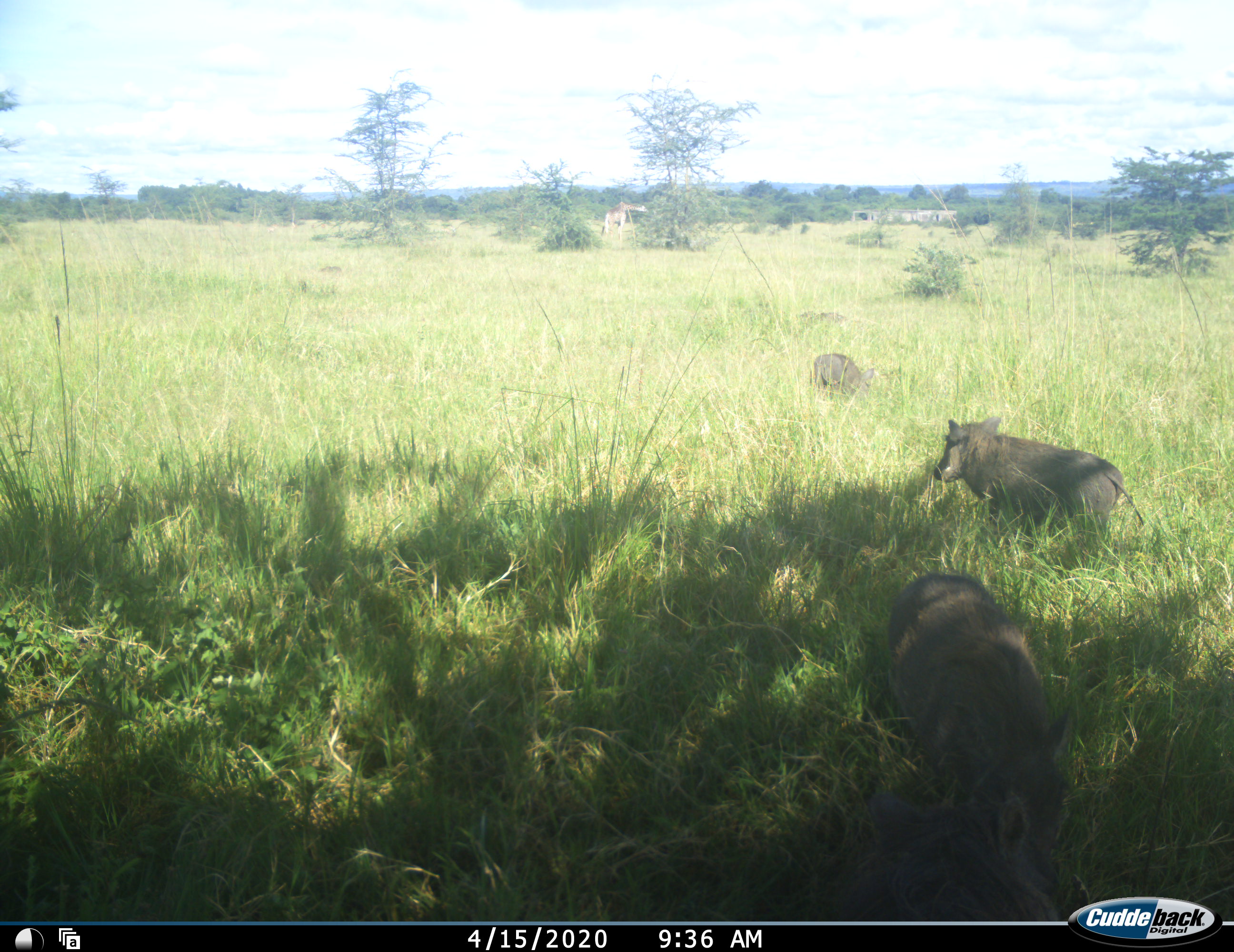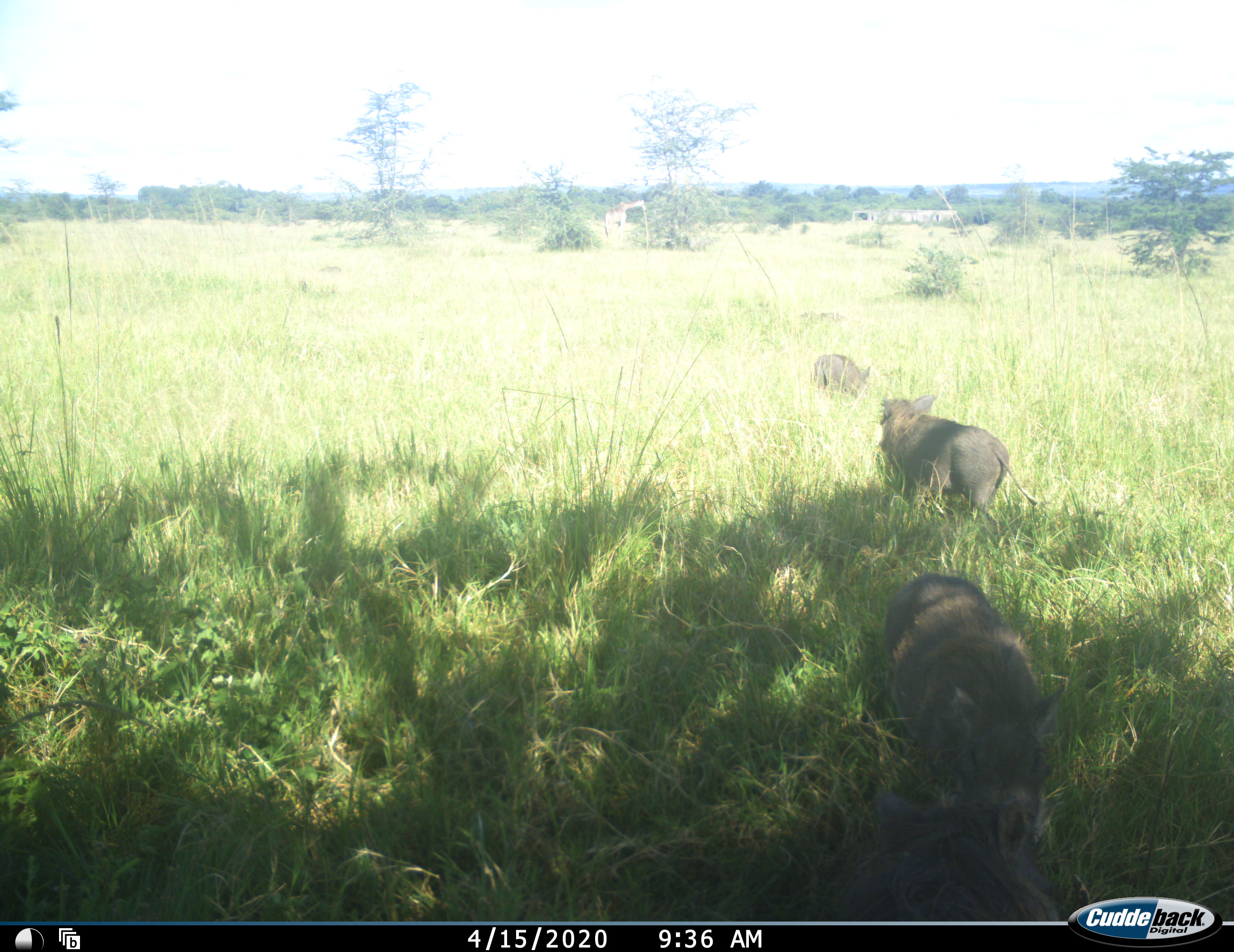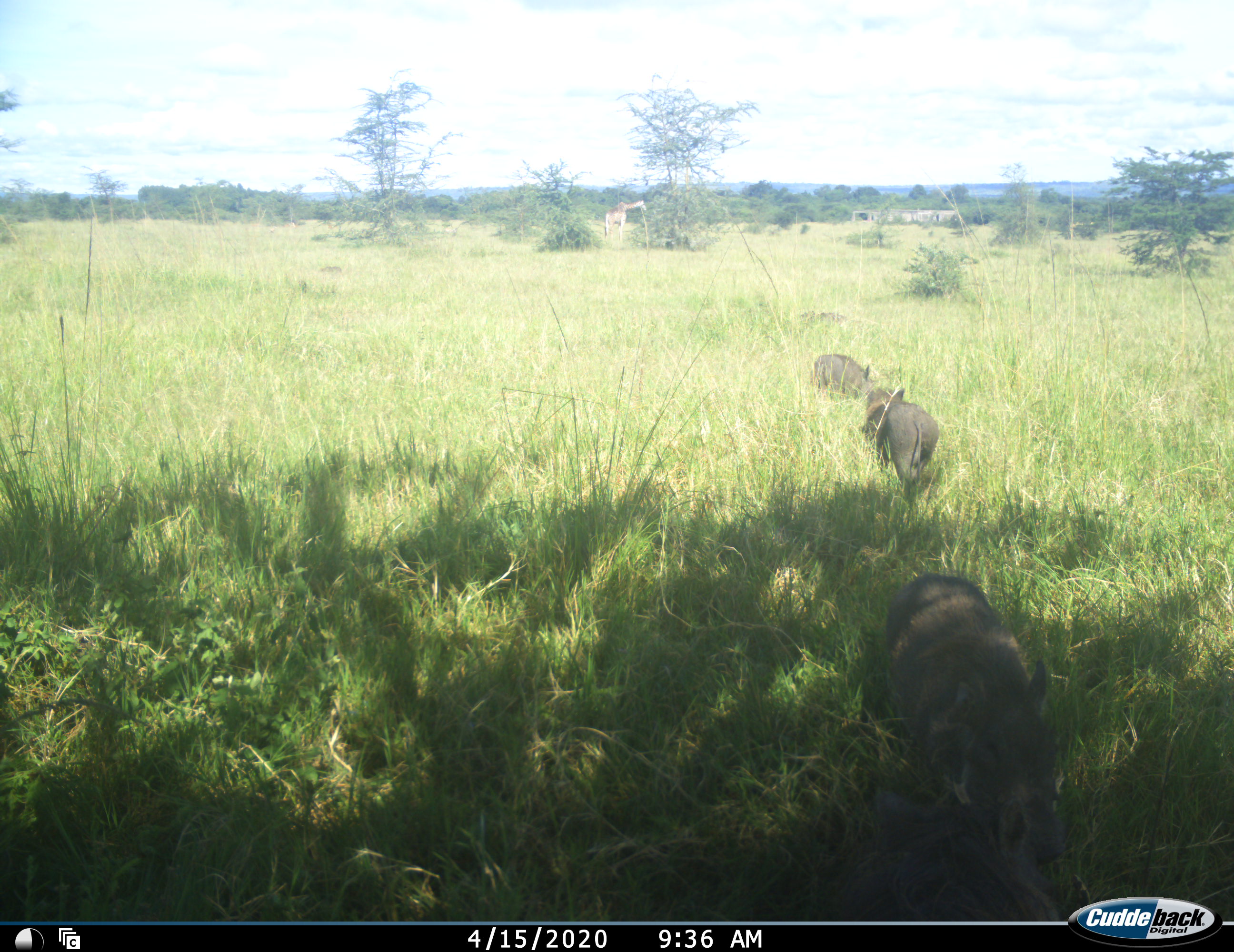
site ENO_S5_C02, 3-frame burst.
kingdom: Animalia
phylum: Chordata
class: Mammalia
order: Artiodactyla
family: Suidae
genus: Phacochoerus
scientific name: Phacochoerus africanus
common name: warthog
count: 4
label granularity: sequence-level